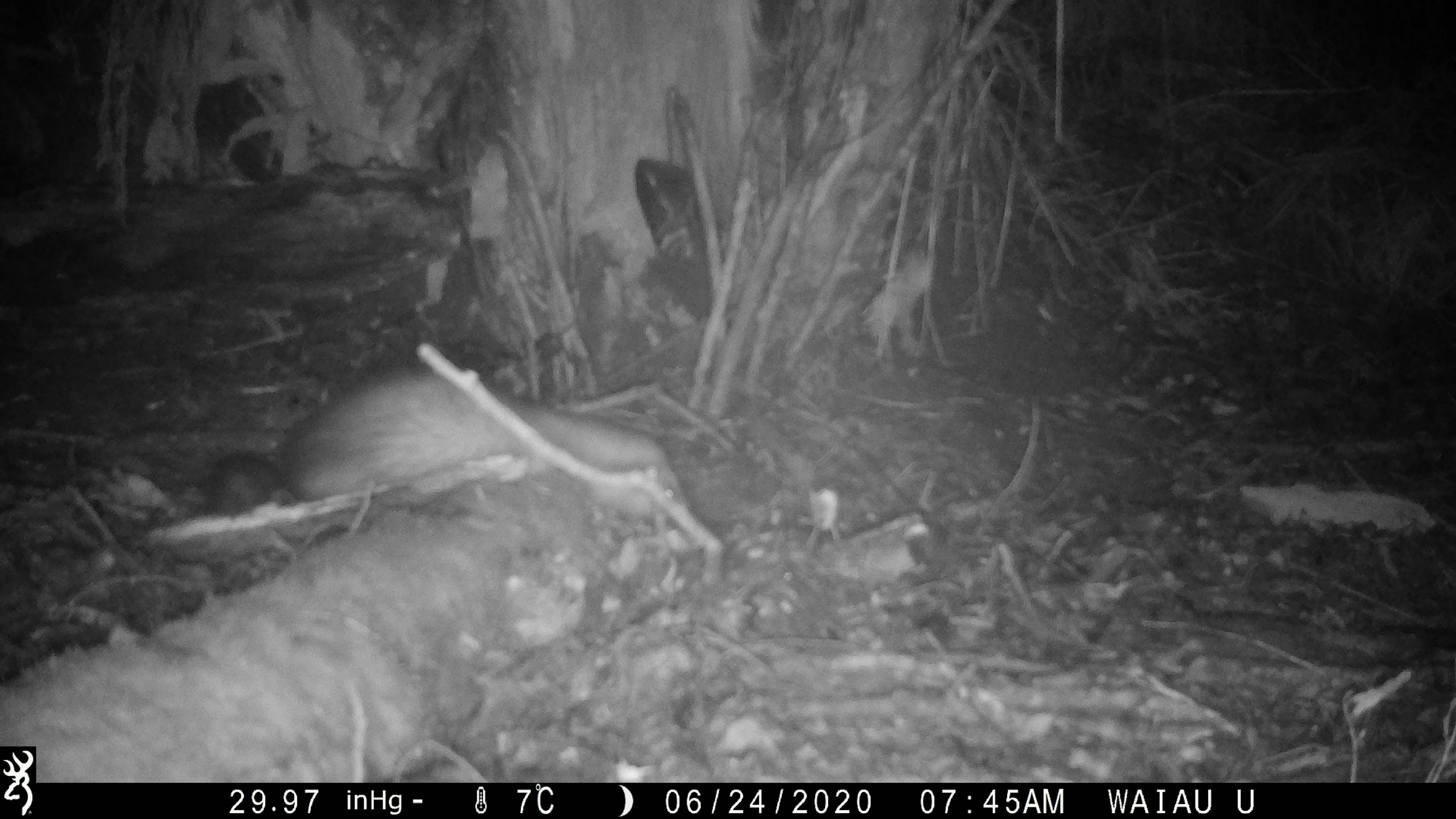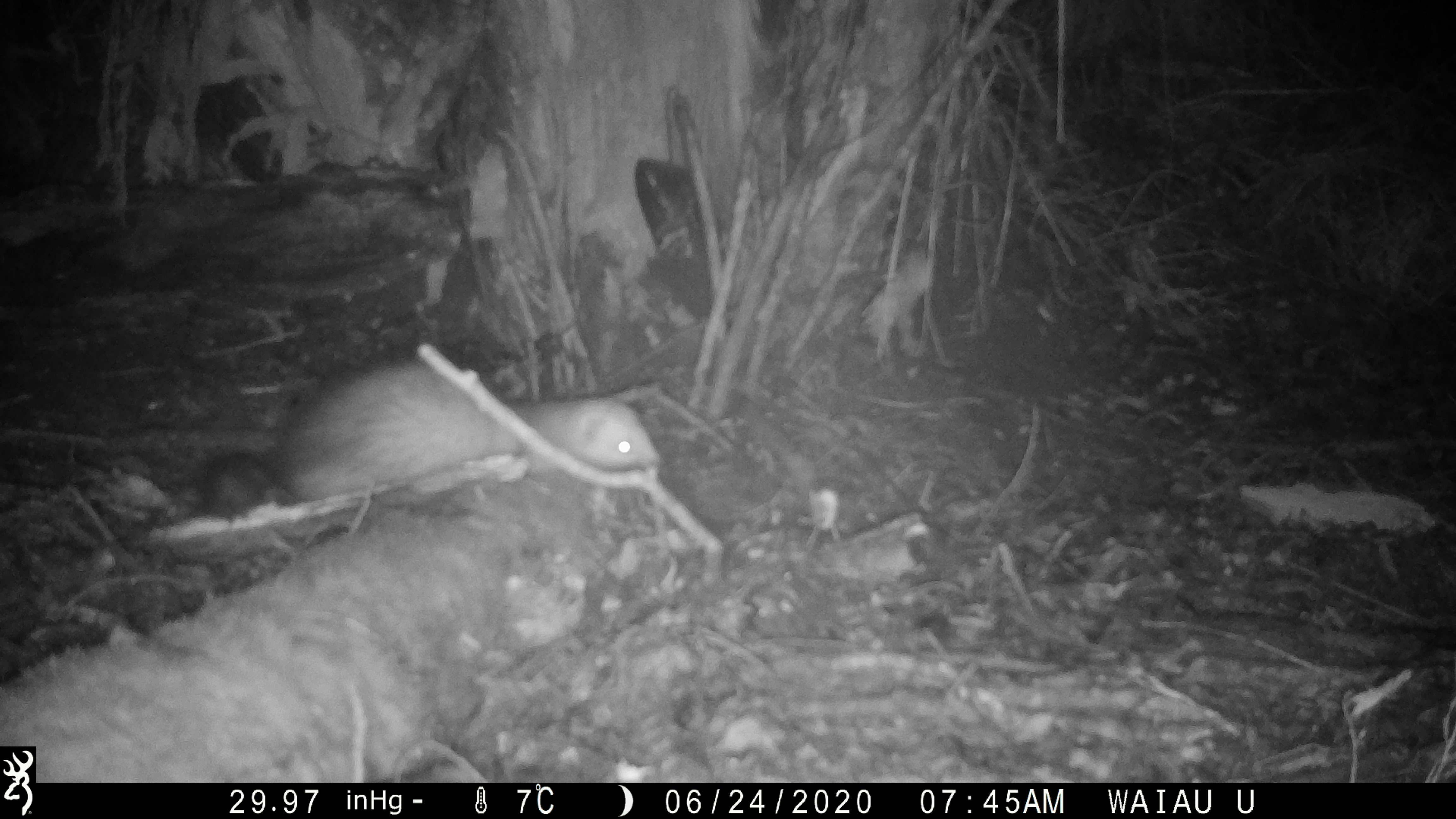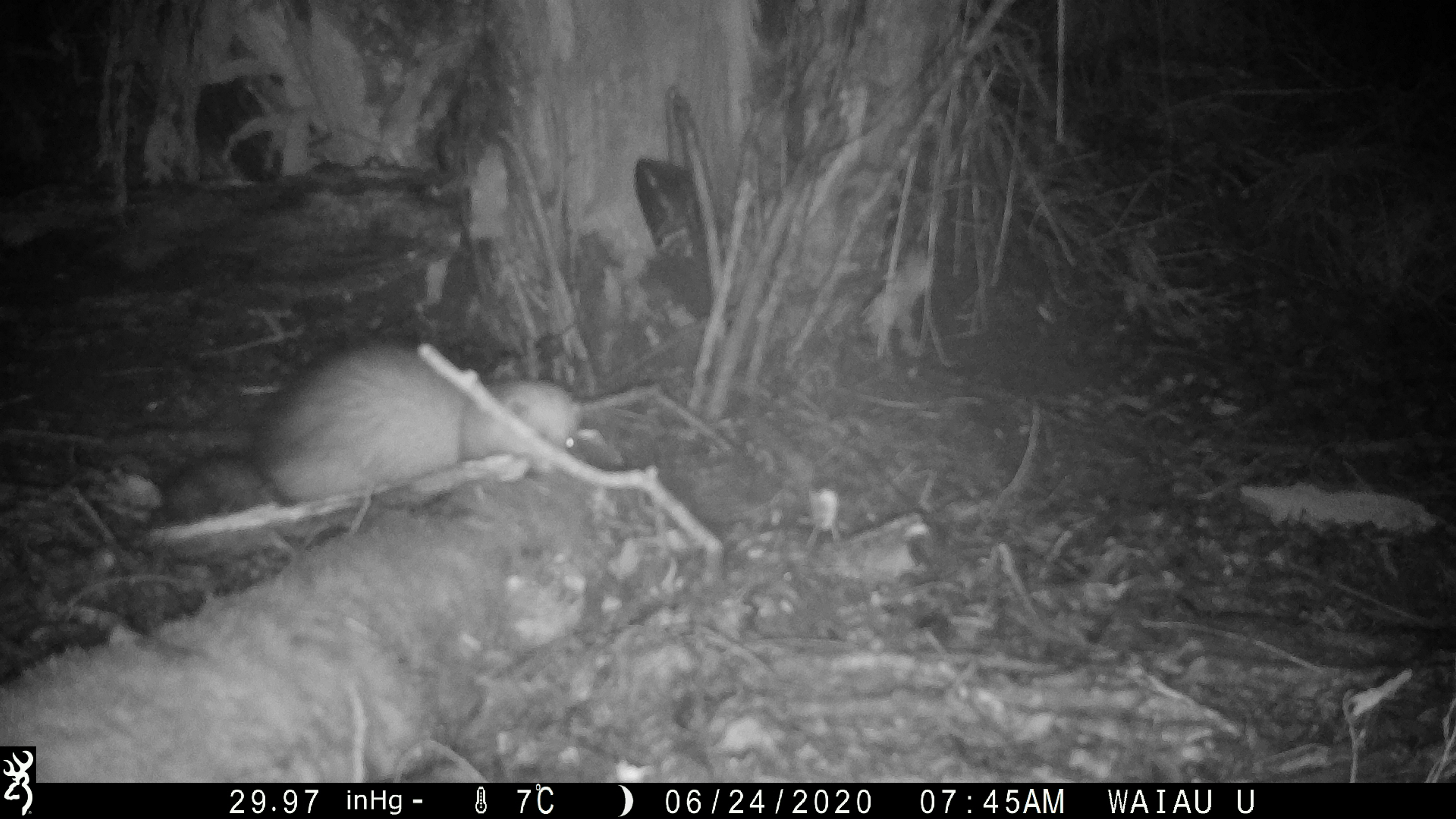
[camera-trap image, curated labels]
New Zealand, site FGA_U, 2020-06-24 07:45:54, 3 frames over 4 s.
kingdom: Animalia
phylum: Chordata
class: Mammalia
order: Carnivora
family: Mustelidae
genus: Mustela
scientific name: Mustela furo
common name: ferret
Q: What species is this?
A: Ferret (Mustela furo).